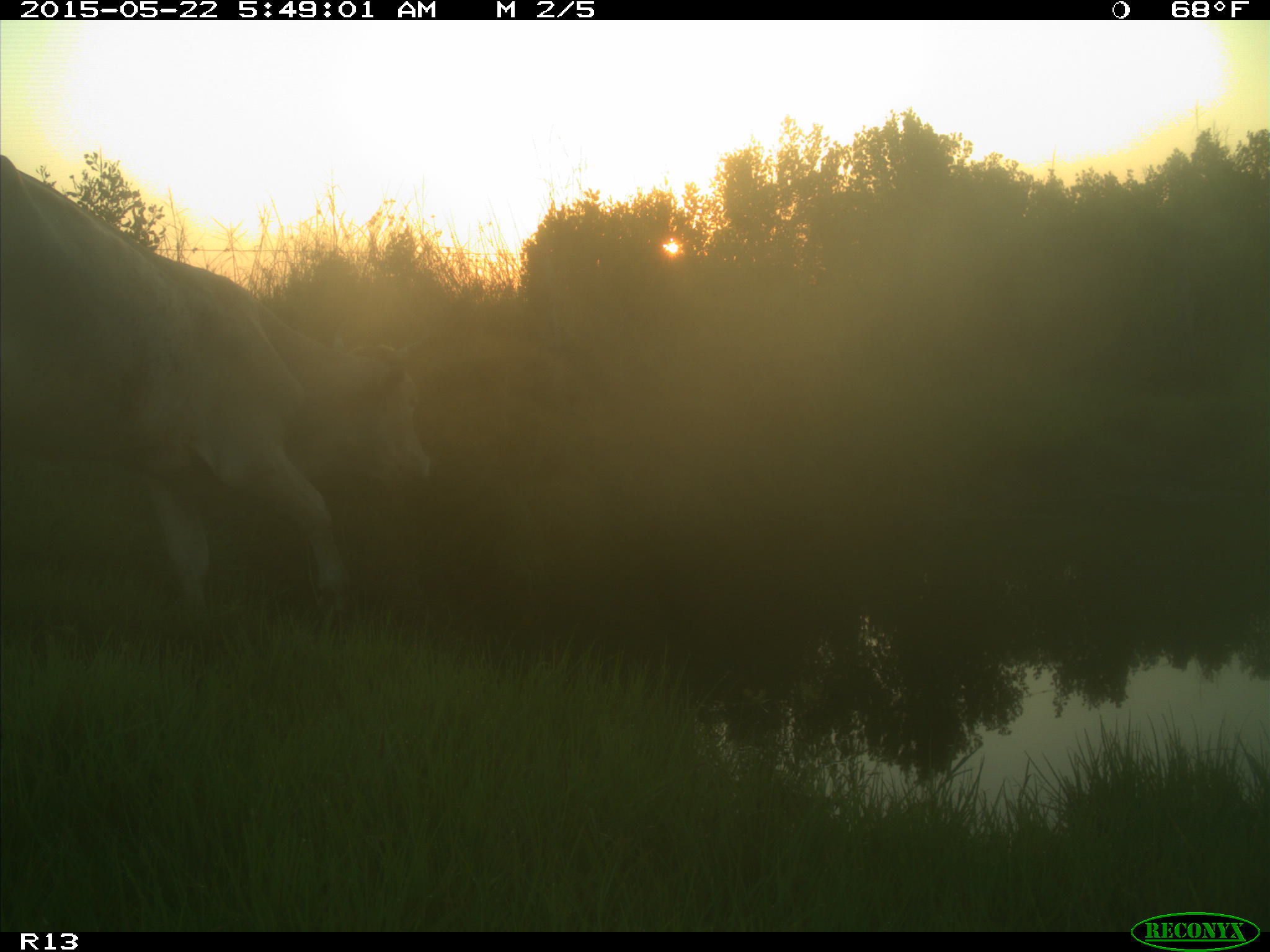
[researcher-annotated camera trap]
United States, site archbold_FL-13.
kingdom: Animalia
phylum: Chordata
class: Mammalia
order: Artiodactyla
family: Bovidae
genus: Bos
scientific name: Bos taurus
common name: domestic cow